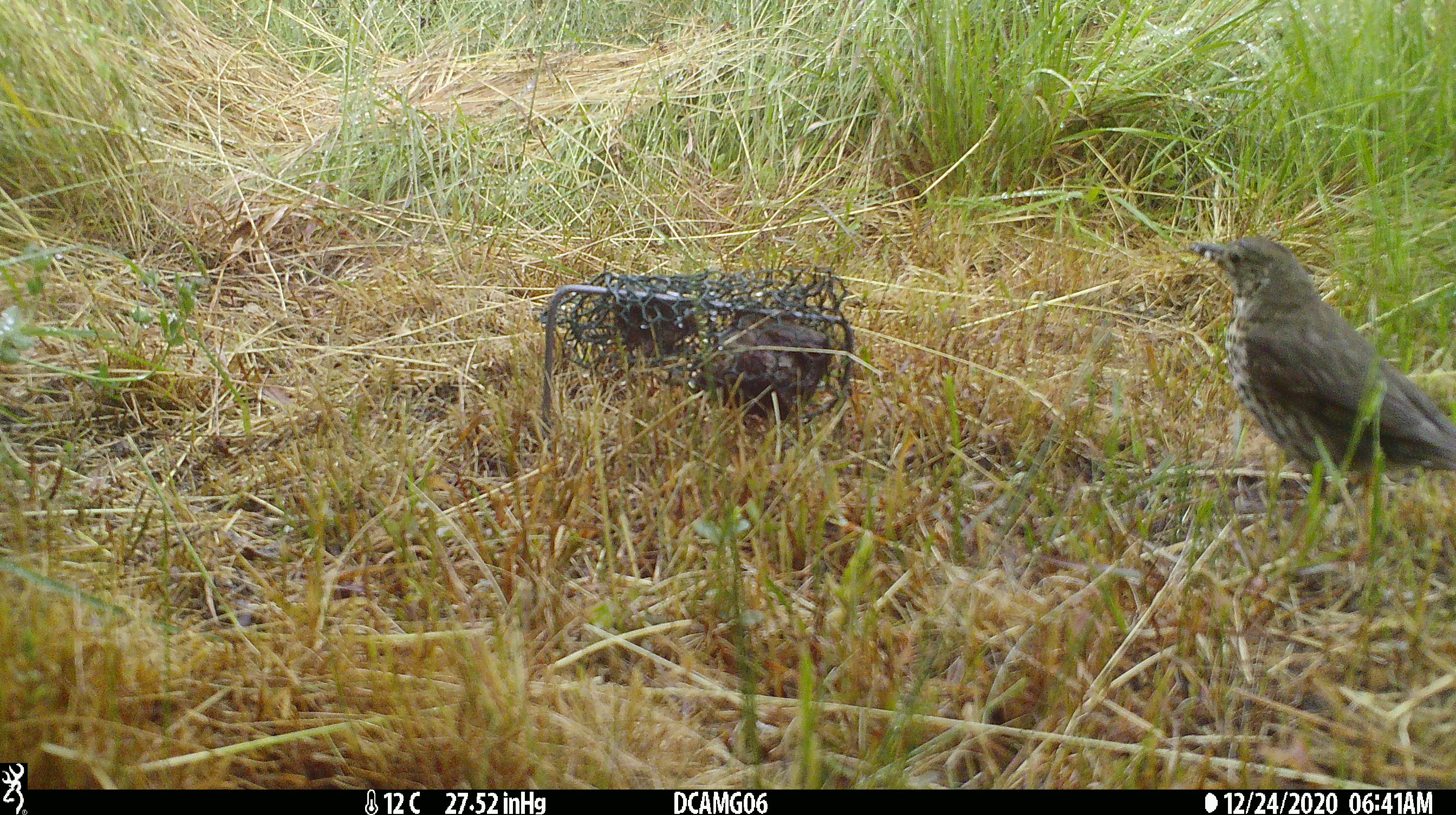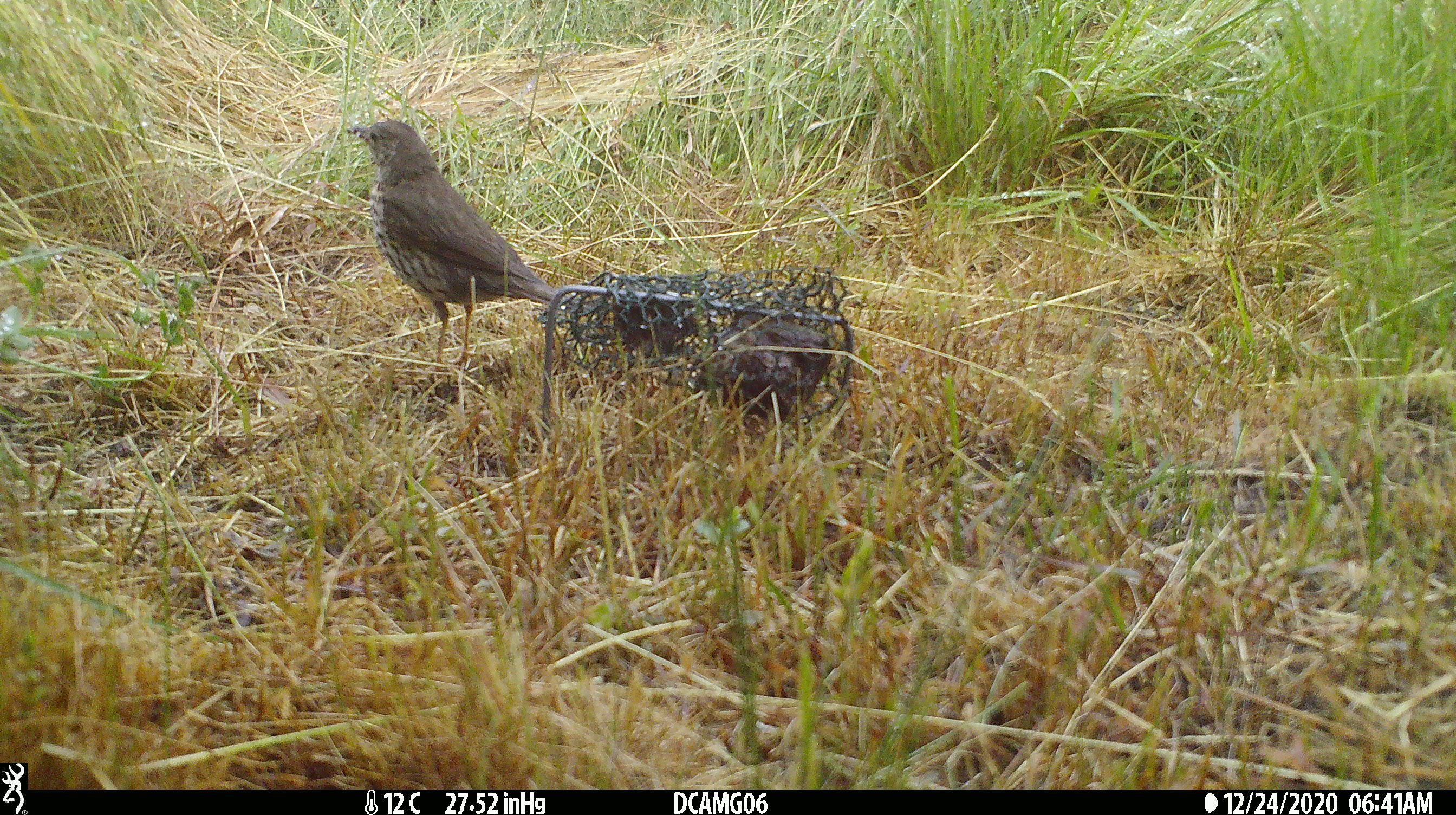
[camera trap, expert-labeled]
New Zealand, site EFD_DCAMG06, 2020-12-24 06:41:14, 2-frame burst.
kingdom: Animalia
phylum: Chordata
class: Aves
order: Passeriformes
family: Turdidae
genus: Turdus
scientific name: Turdus philomelos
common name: song thrush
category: thrush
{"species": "thrush (song thrush) (Turdus philomelos)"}